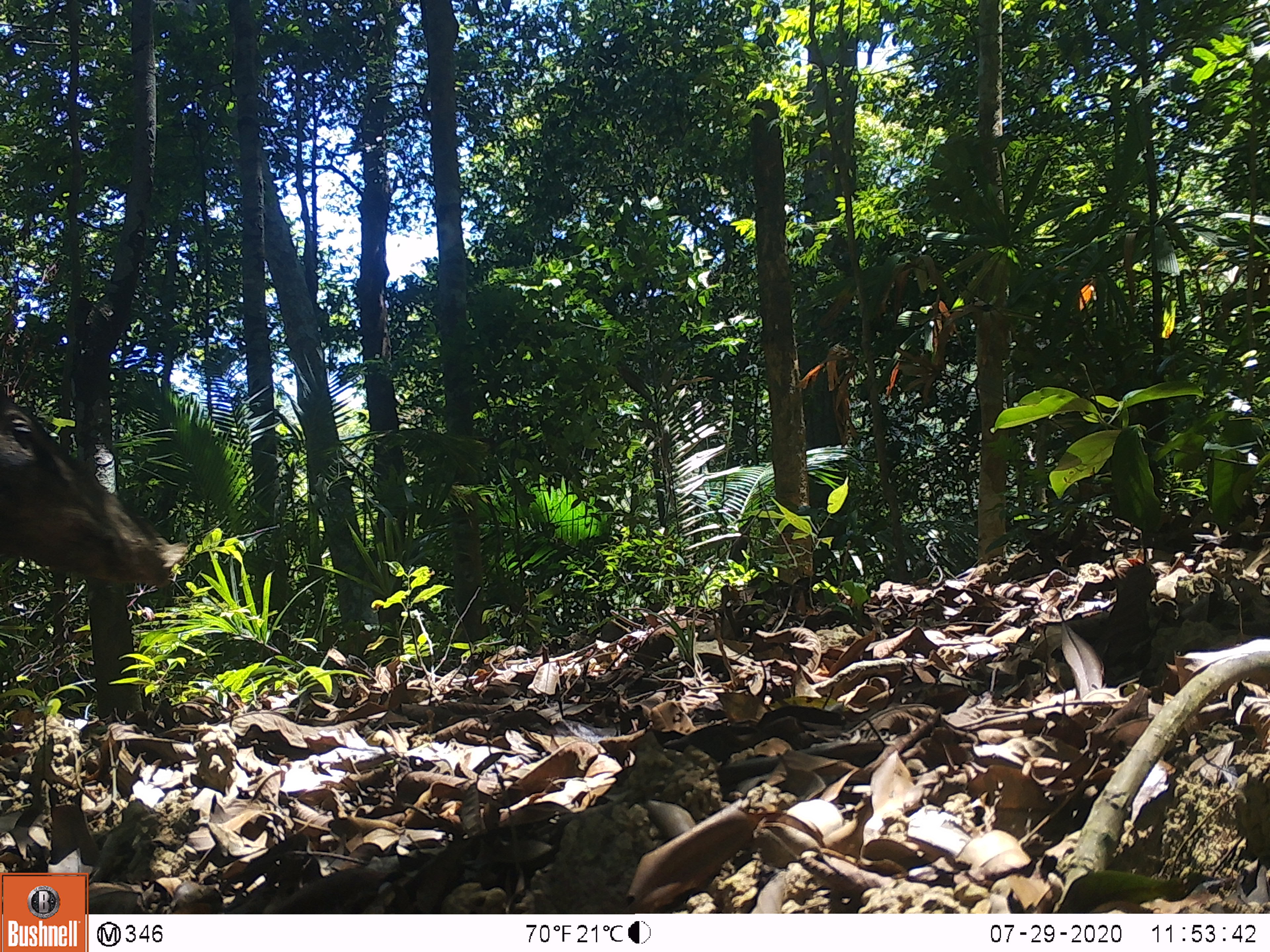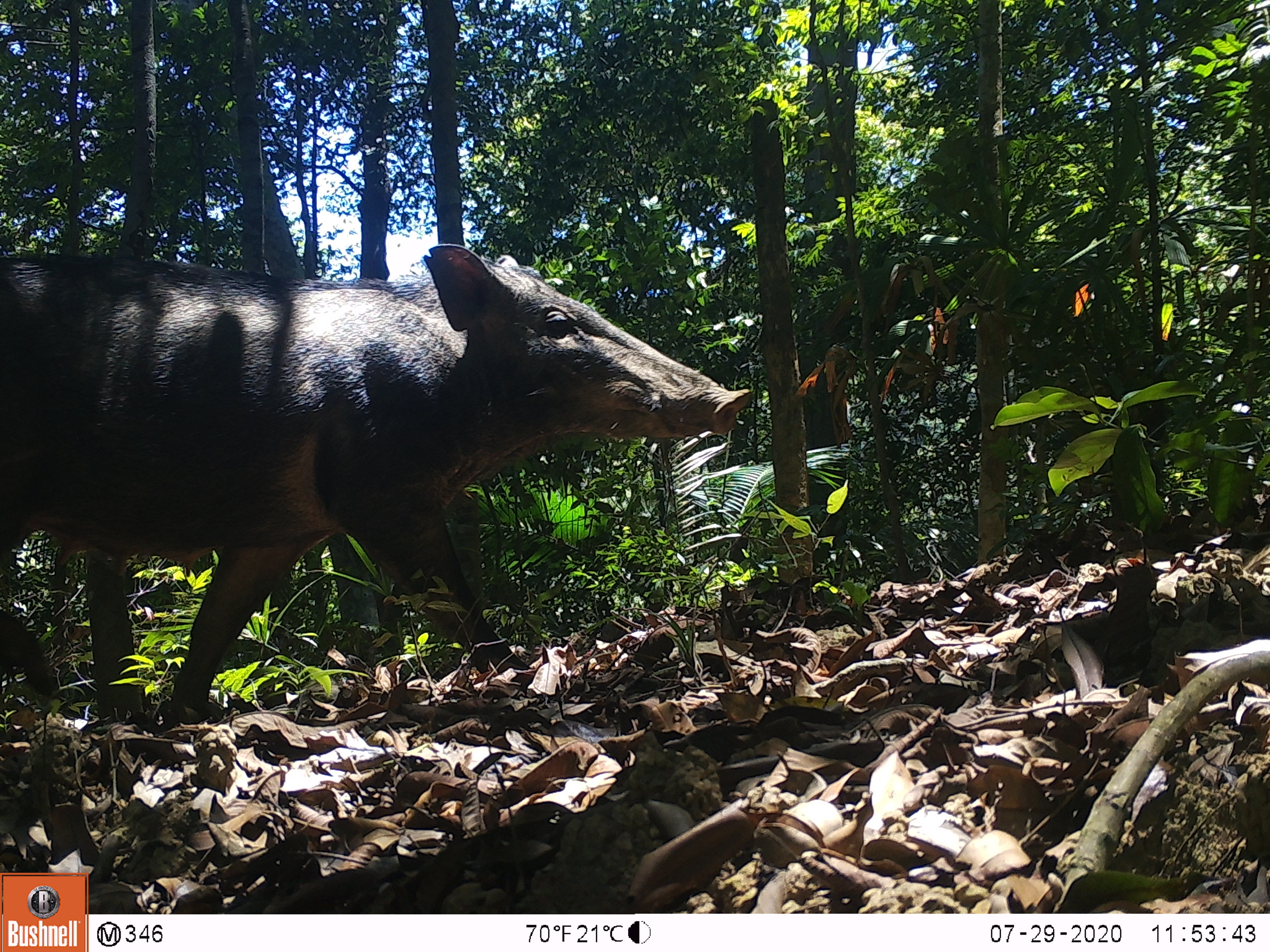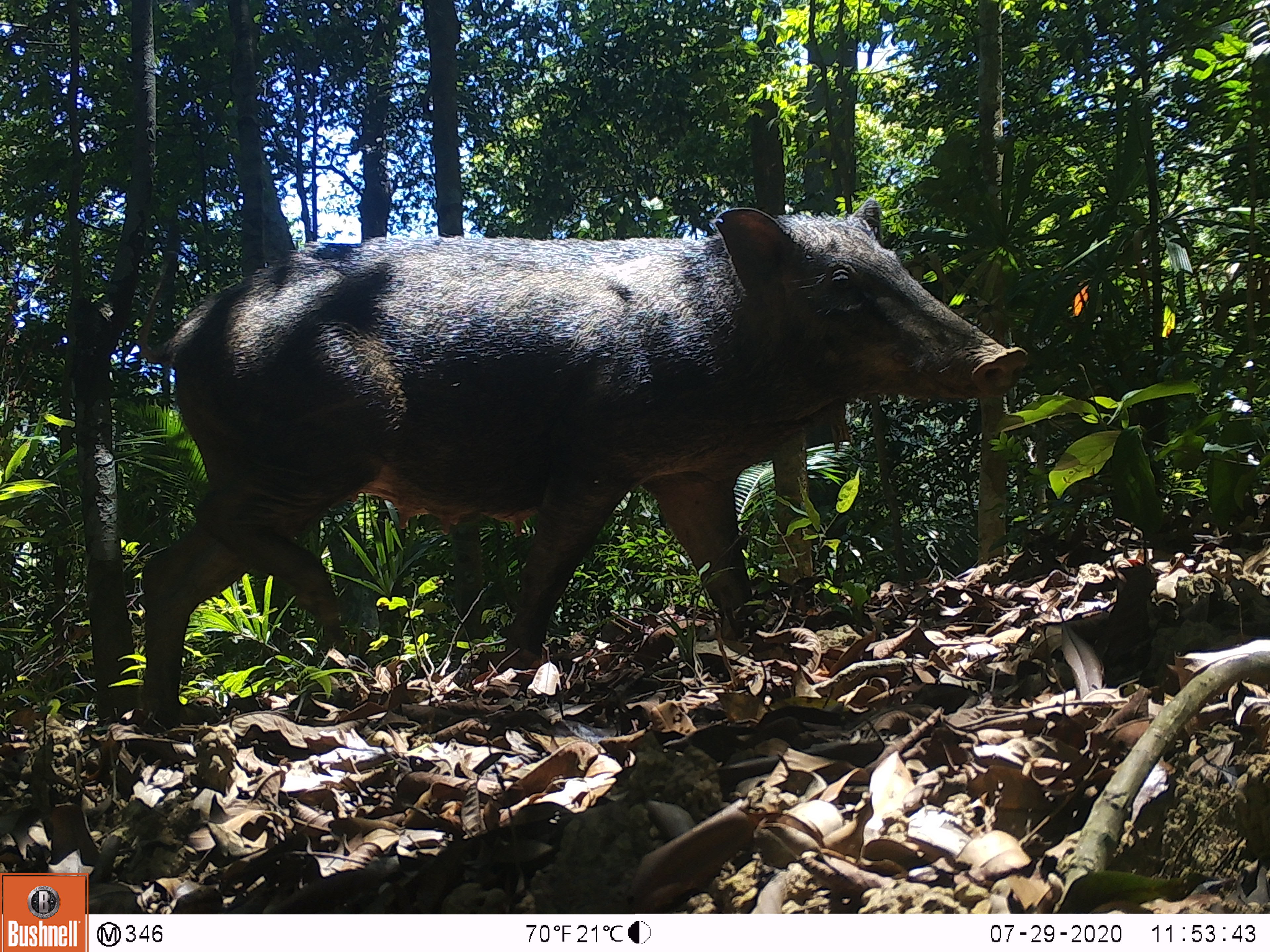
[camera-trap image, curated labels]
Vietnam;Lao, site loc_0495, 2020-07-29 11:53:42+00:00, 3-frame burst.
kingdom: Animalia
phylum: Chordata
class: Mammalia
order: Artiodactyla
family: Suidae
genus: Sus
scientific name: Sus scrofa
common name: eurasian wild pig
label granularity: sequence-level